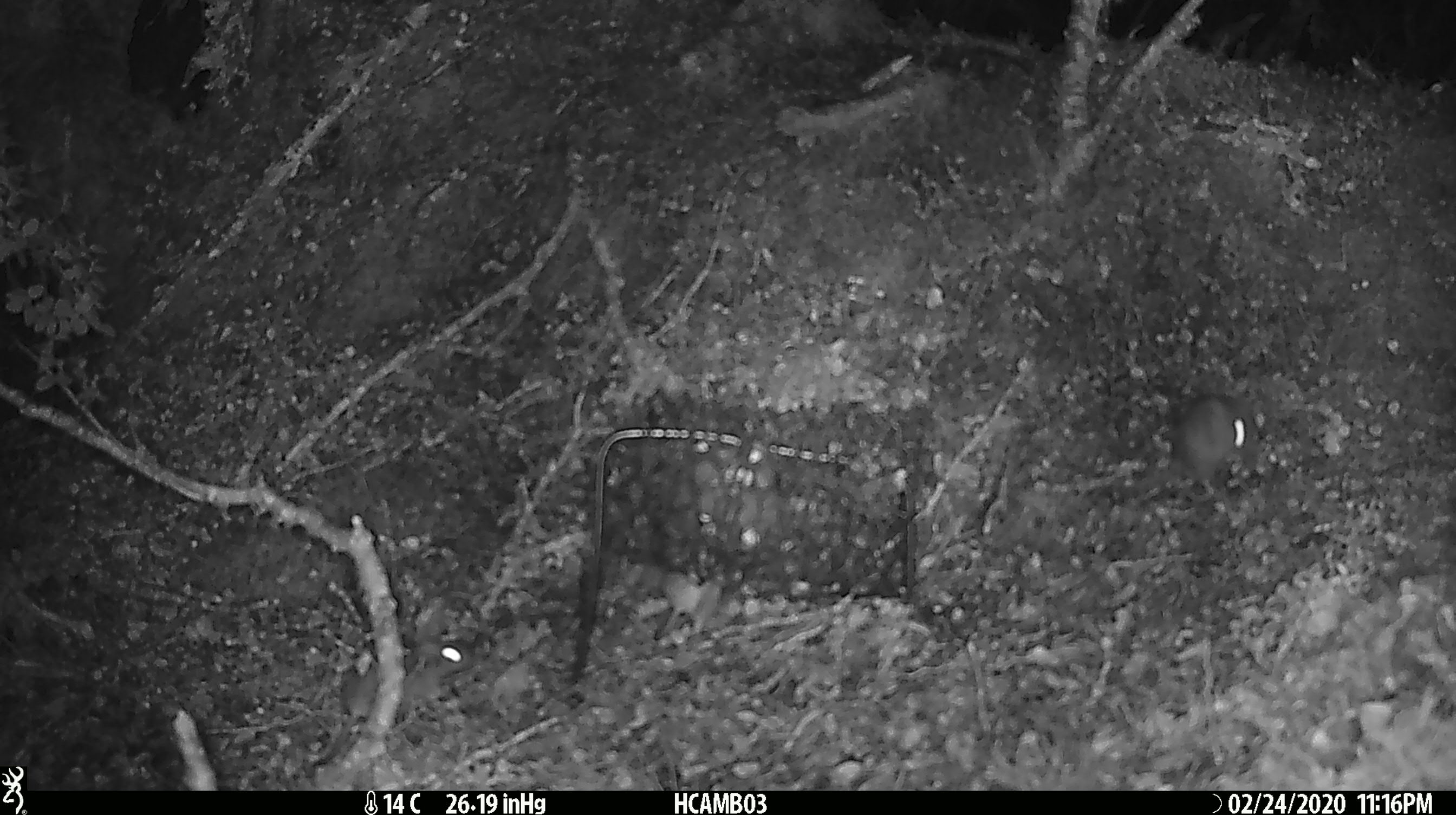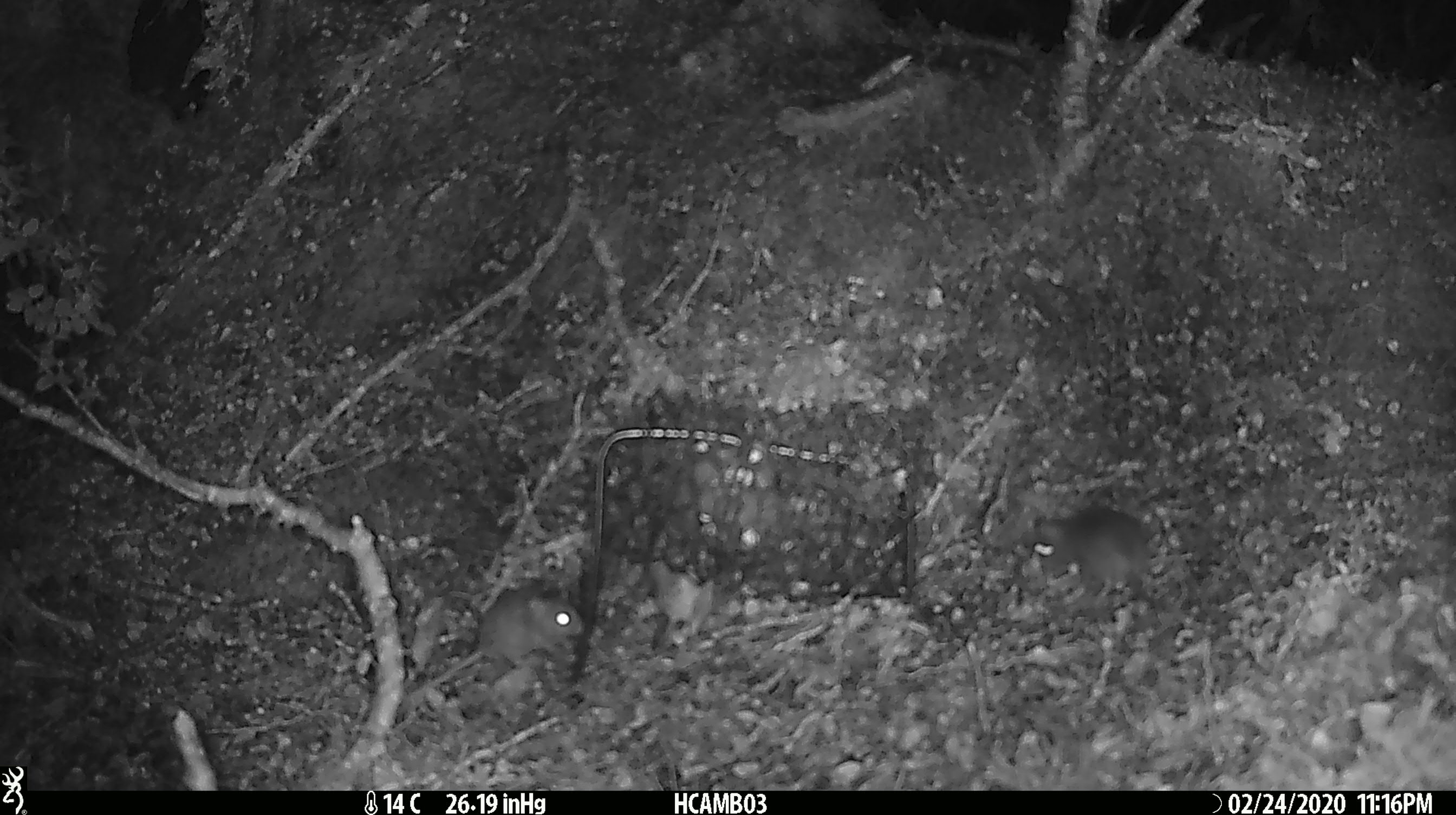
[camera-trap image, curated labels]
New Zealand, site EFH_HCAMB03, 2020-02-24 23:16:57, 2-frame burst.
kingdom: Animalia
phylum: Chordata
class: Mammalia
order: Rodentia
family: Muridae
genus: Mus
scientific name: Mus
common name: mouse